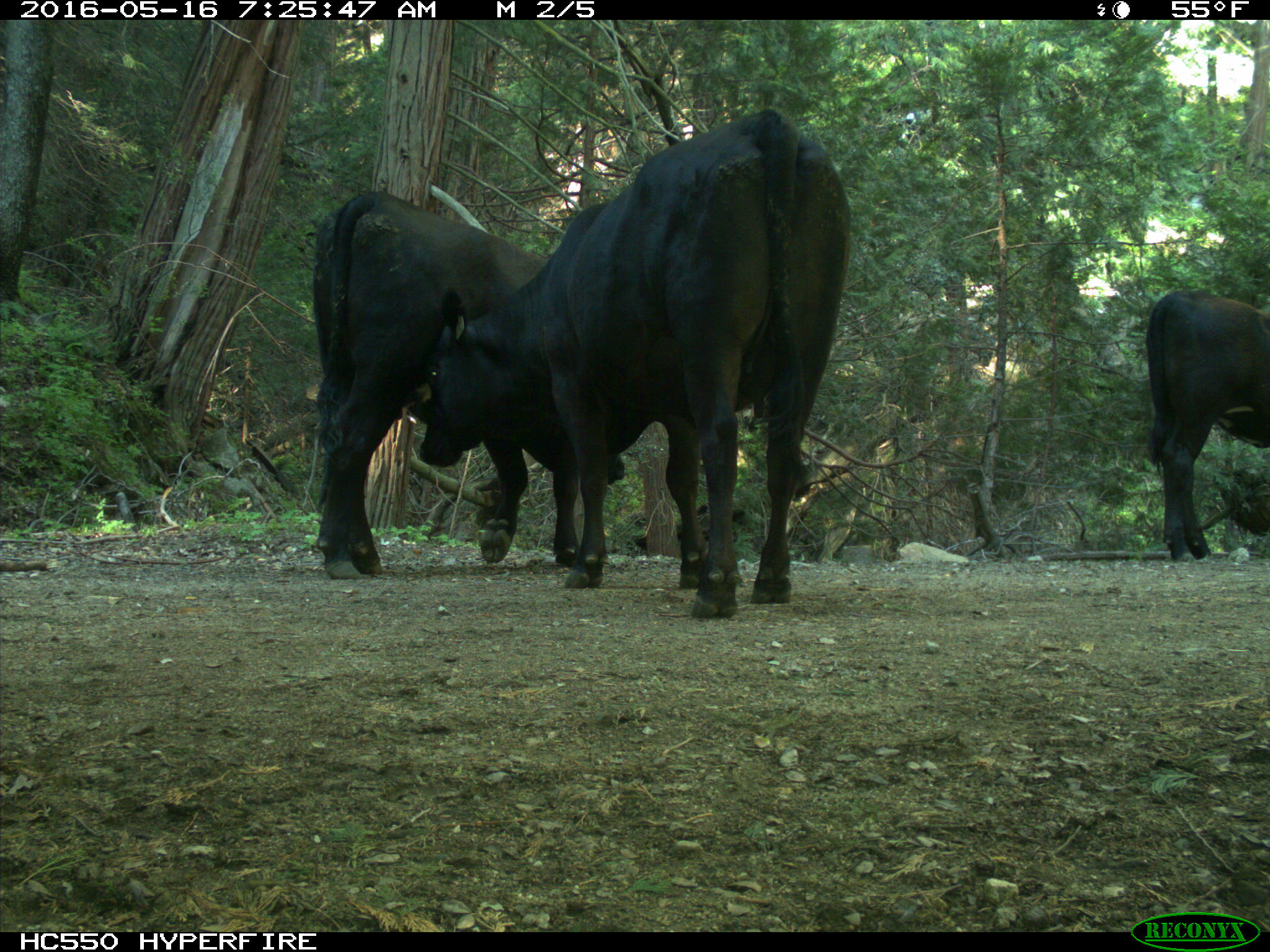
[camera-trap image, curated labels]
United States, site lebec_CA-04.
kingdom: Animalia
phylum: Chordata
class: Mammalia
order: Artiodactyla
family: Bovidae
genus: Bos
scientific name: Bos taurus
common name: domestic cow